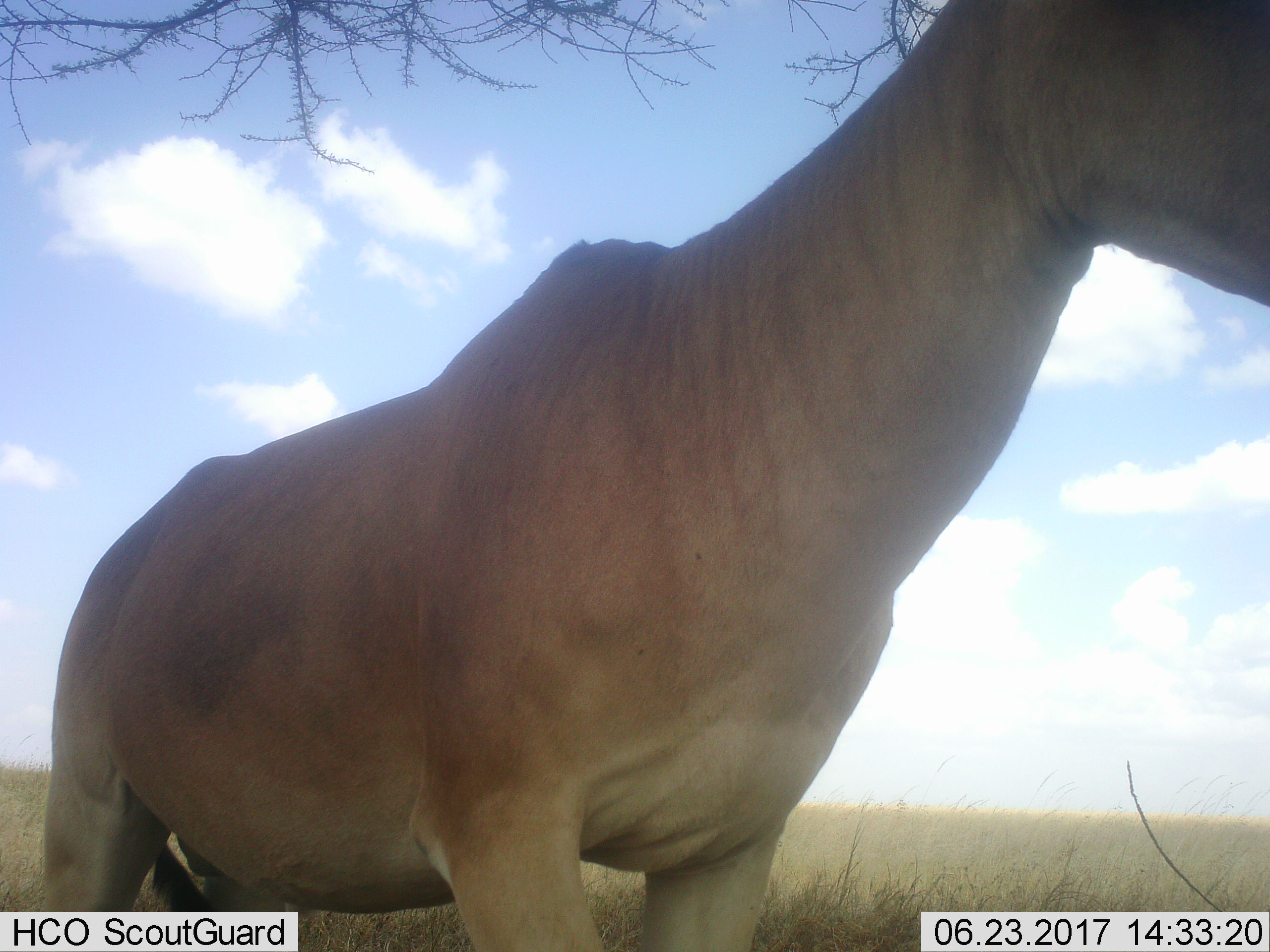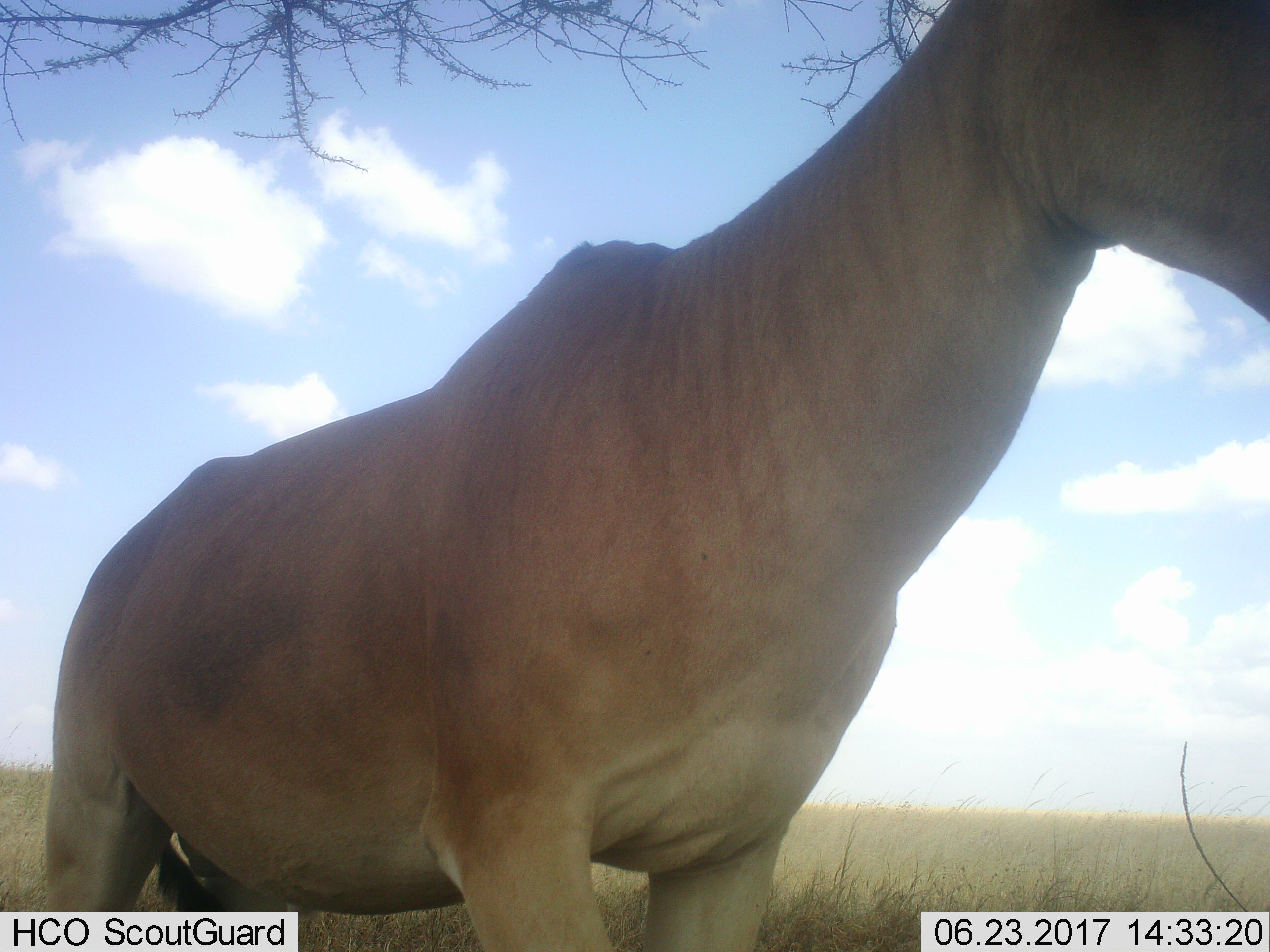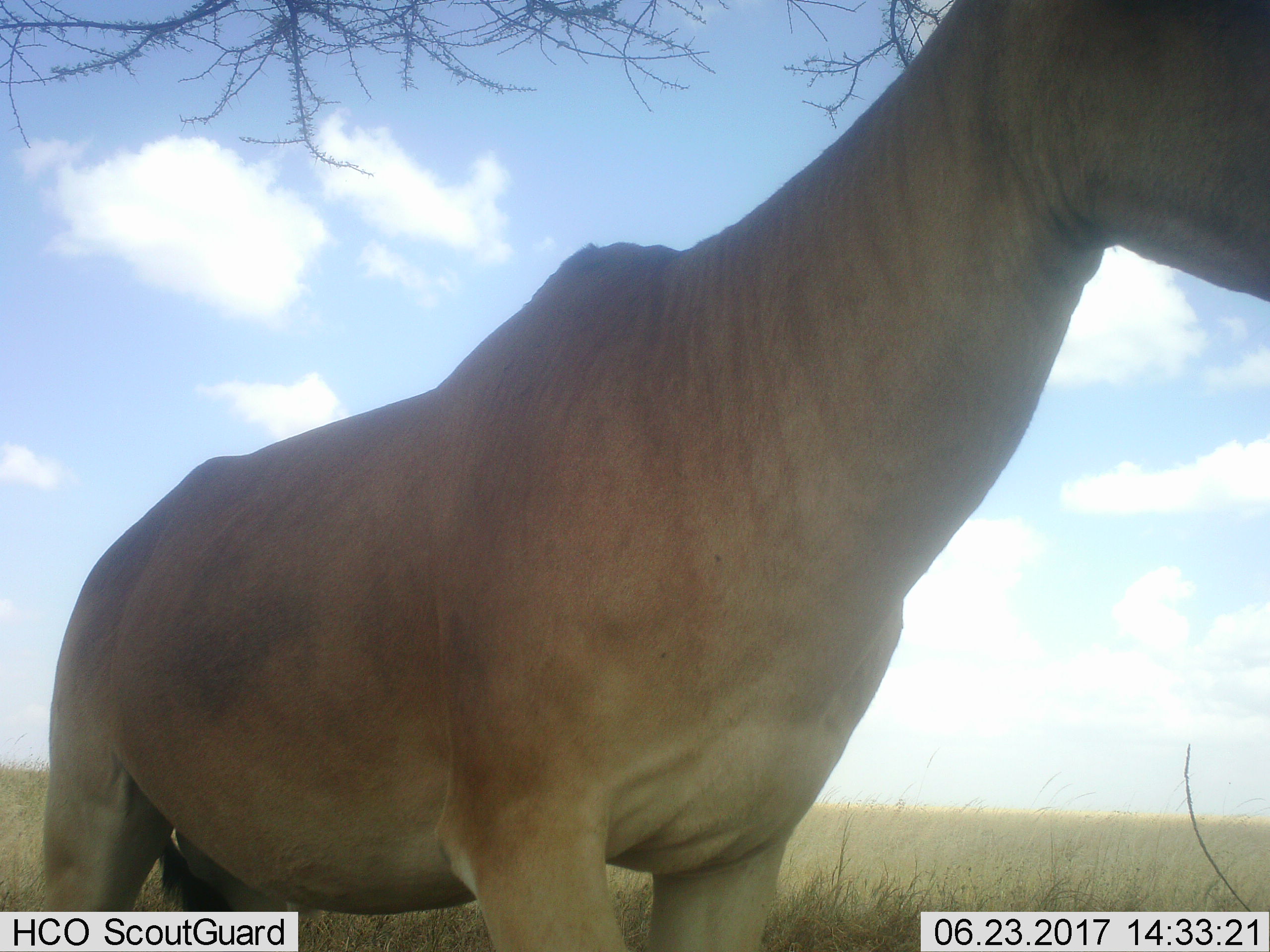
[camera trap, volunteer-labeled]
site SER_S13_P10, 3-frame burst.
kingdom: Animalia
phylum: Chordata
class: Mammalia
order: Artiodactyla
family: Bovidae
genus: Alcelaphus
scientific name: Alcelaphus buselaphus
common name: hartebeest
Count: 1.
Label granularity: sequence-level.